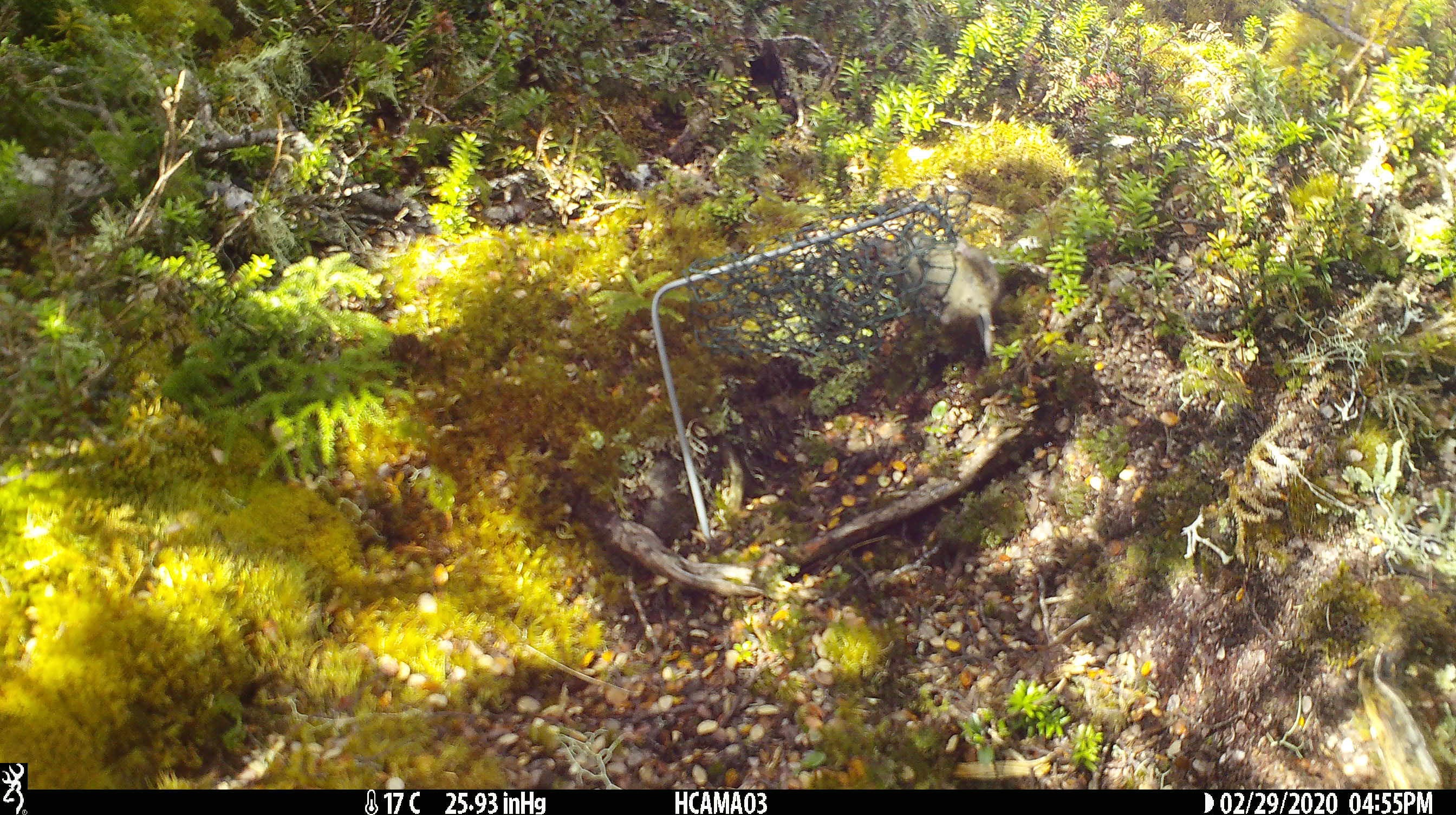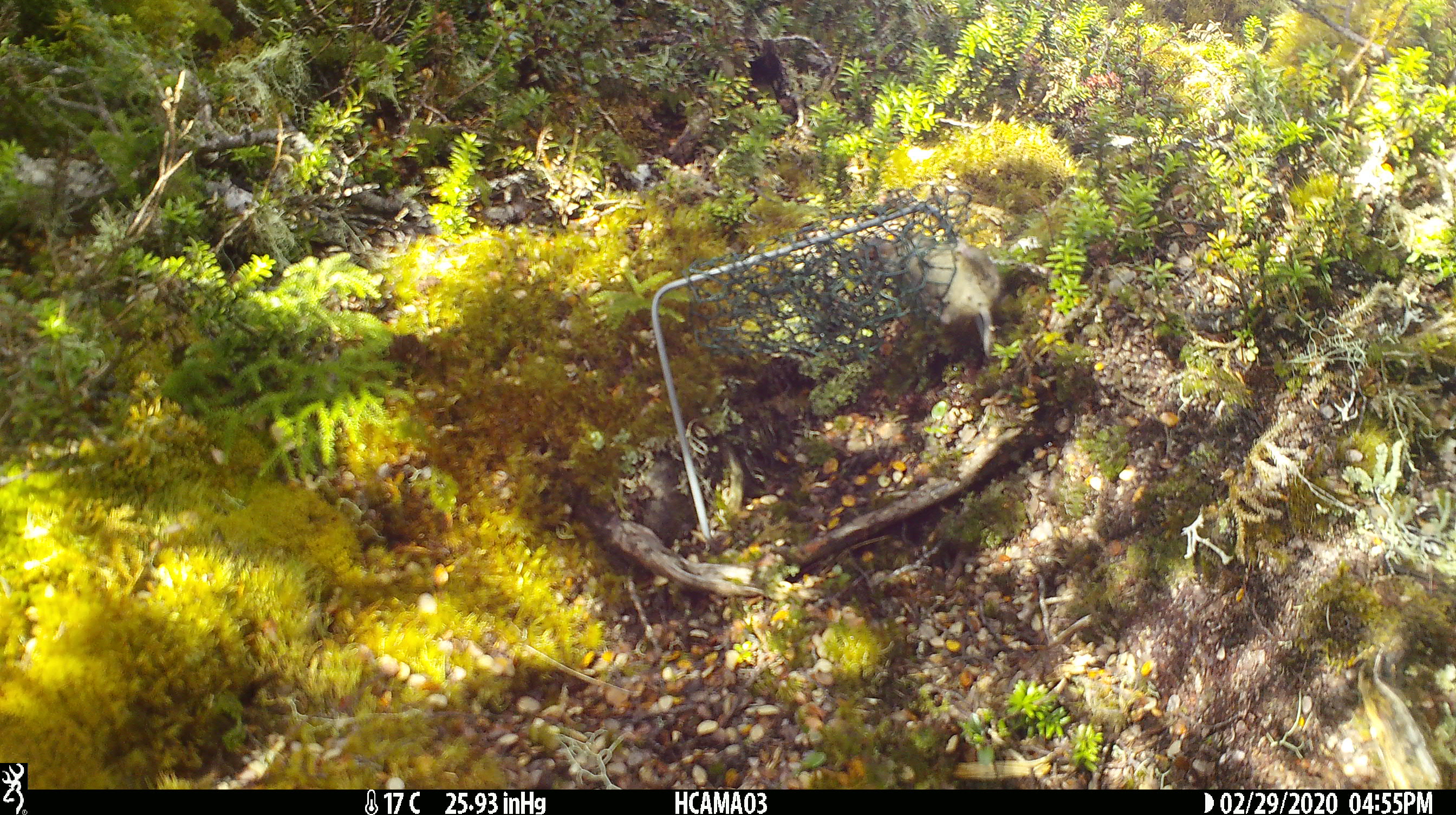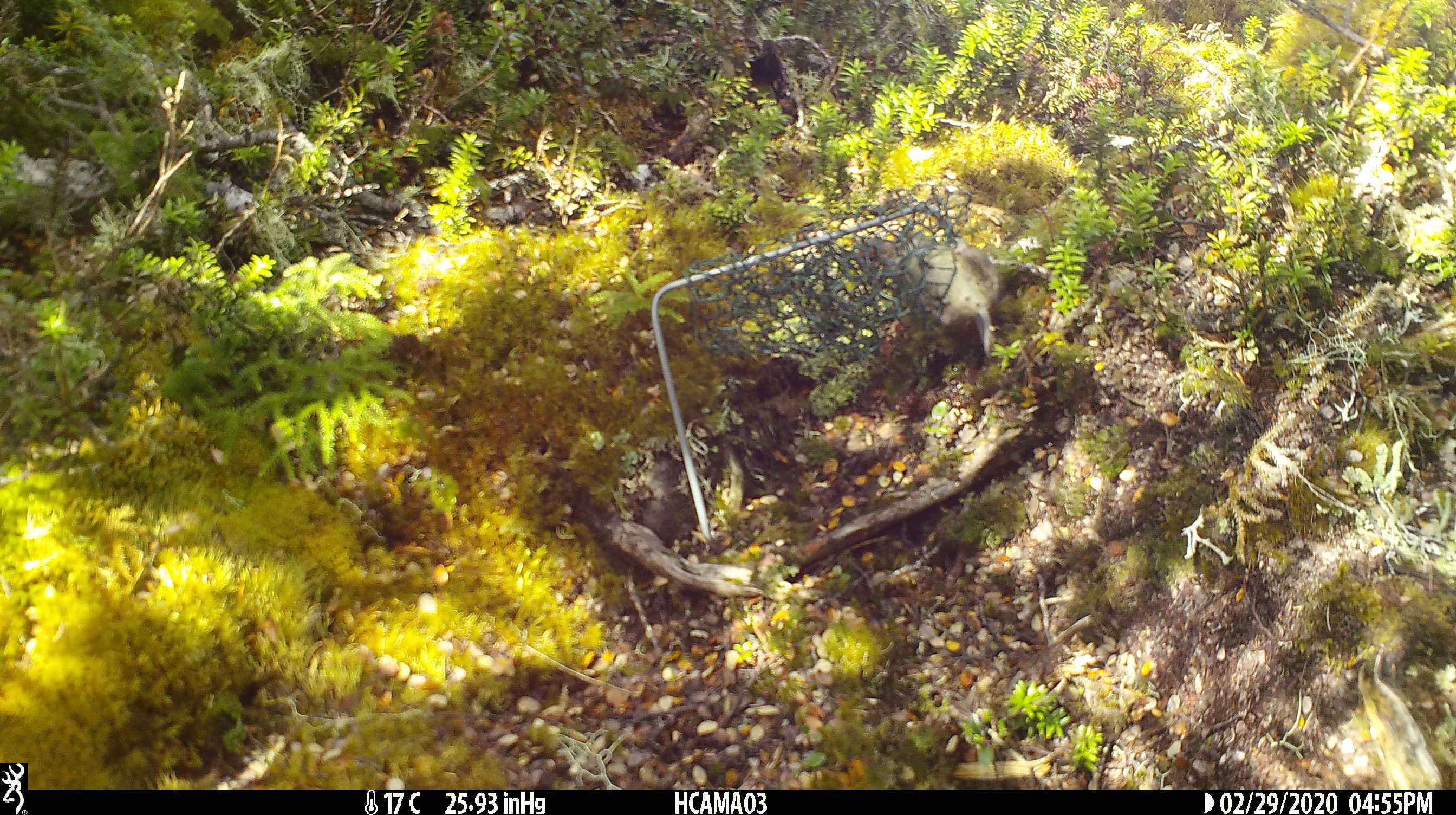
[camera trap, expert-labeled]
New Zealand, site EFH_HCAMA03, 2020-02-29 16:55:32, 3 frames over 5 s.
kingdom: Animalia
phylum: Chordata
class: Mammalia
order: Rodentia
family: Muridae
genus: Mus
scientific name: Mus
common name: mouse